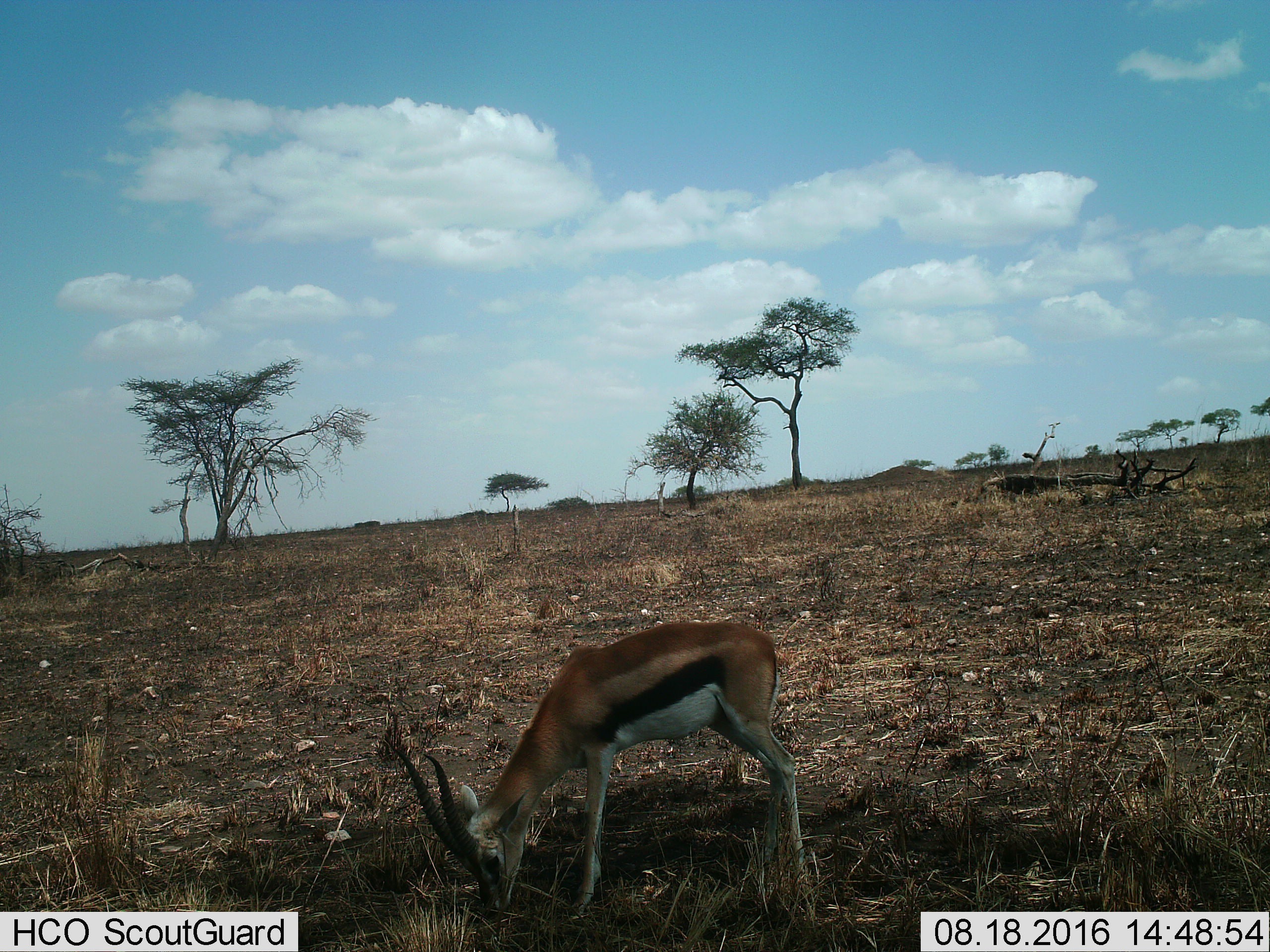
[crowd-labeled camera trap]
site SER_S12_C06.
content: unidentified animal